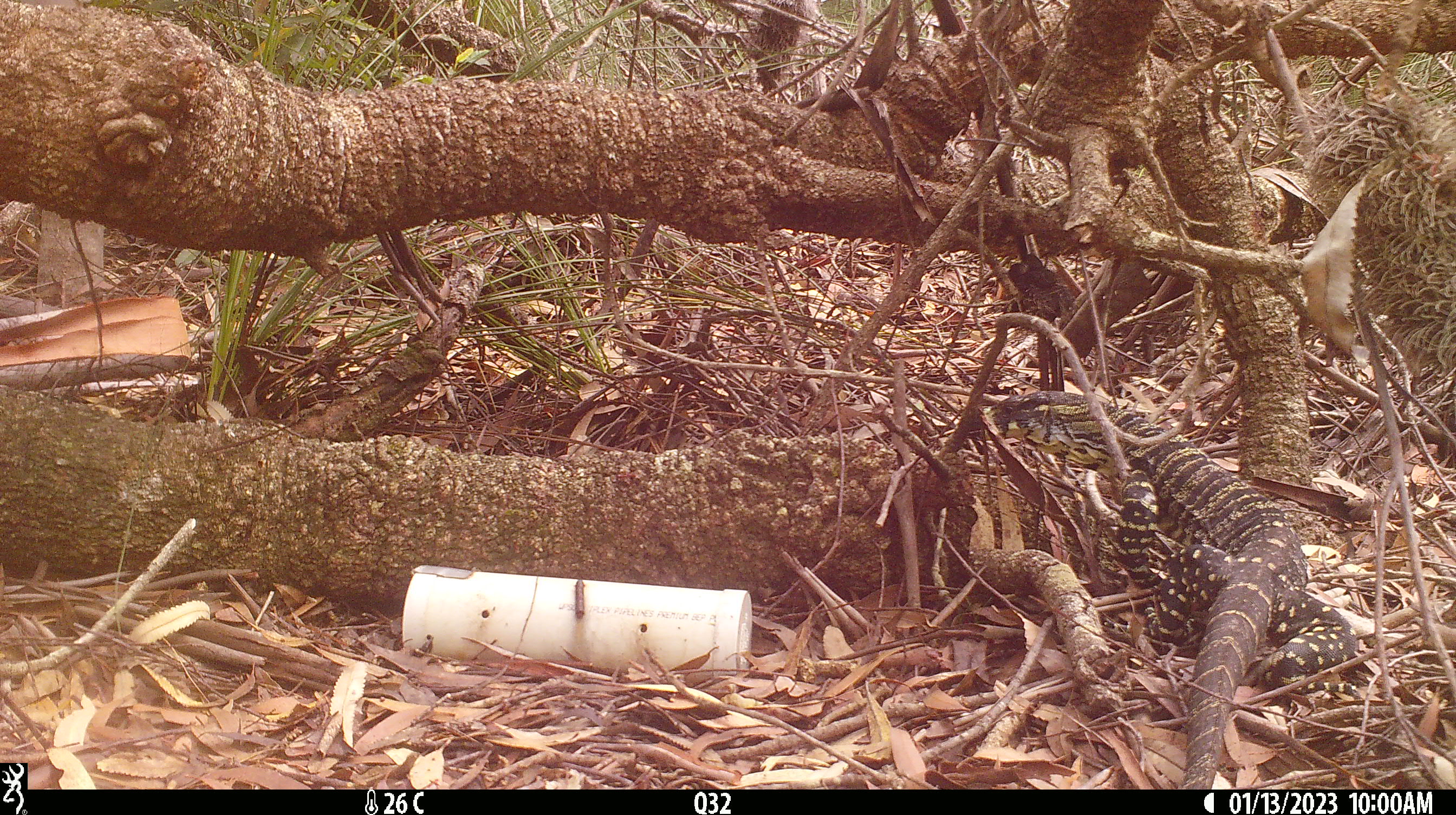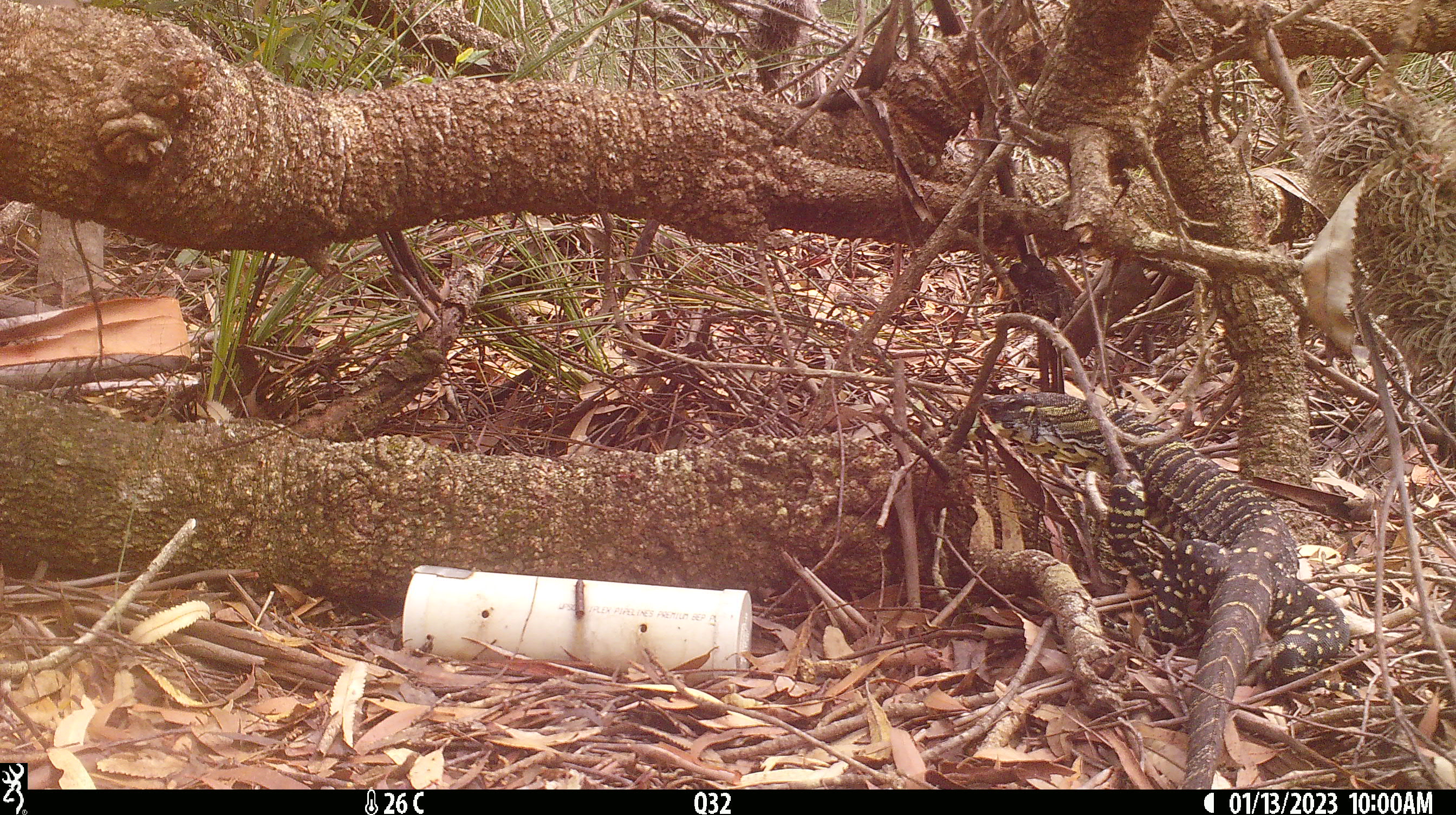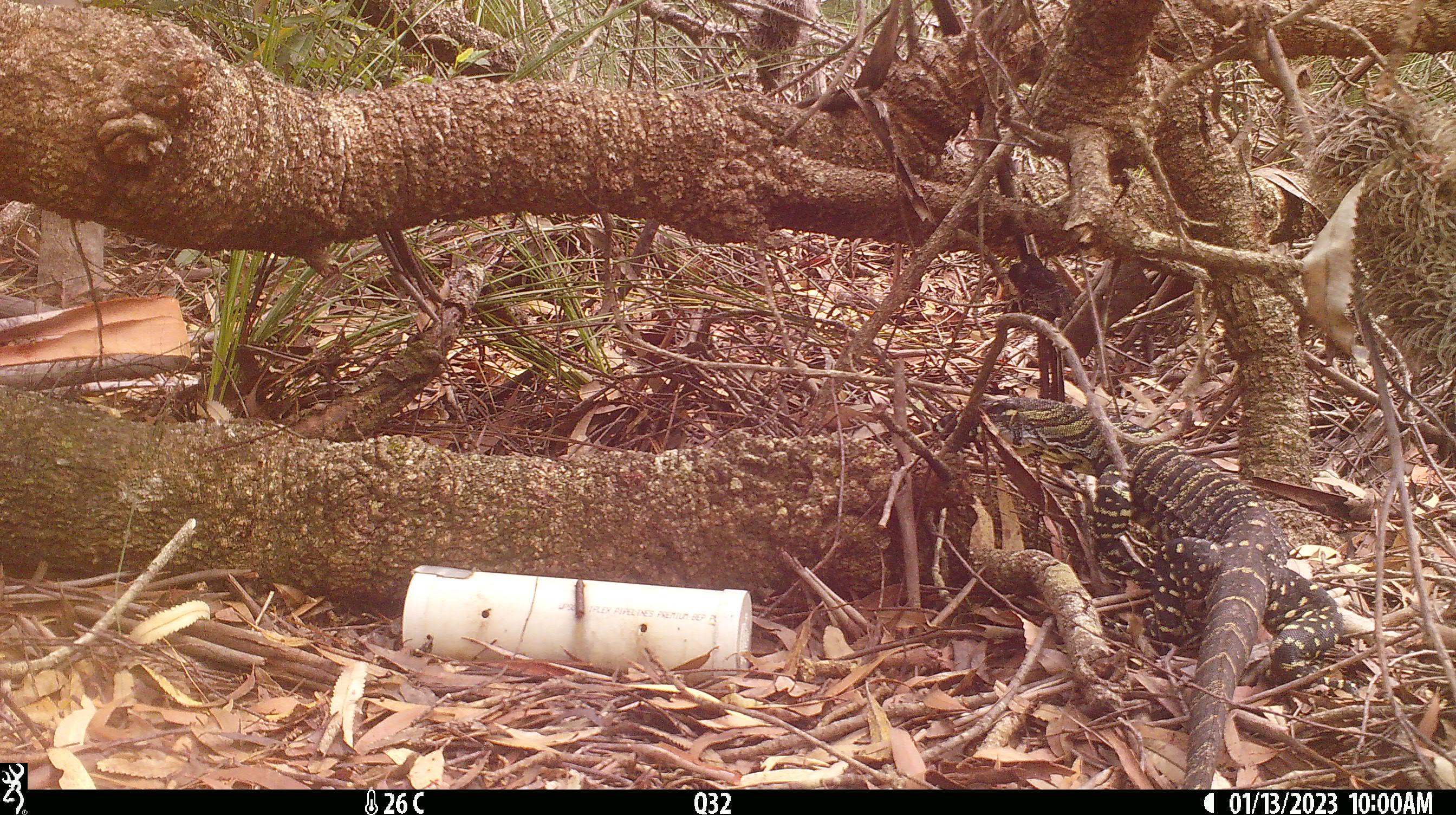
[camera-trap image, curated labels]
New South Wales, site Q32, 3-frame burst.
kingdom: Animalia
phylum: Chordata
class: Reptilia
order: Squamata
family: Varanidae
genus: Varanus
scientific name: Varanus varius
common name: lace monitor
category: goanna